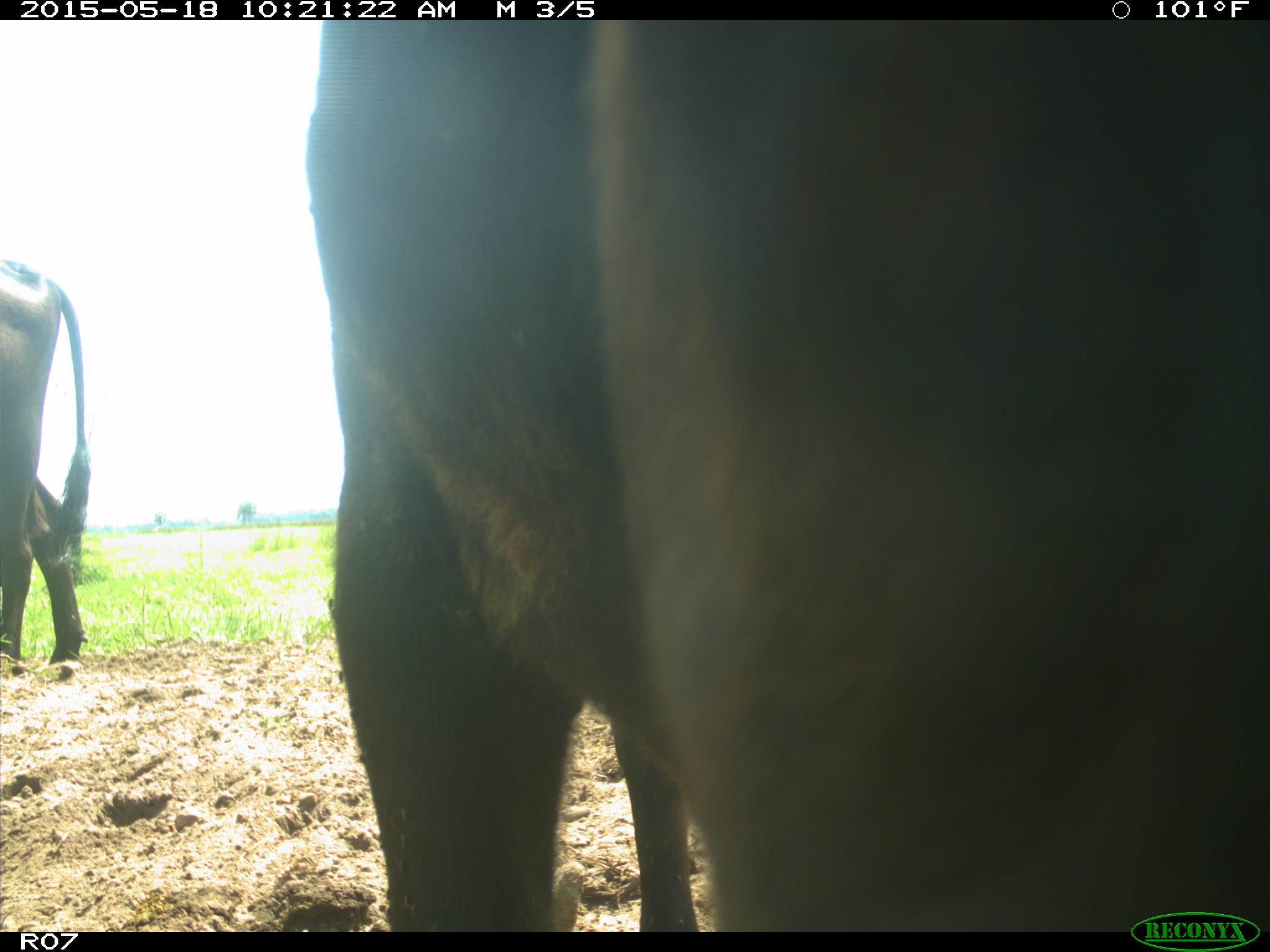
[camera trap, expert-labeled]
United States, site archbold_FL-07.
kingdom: Animalia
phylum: Chordata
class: Mammalia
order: Artiodactyla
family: Bovidae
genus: Bos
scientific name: Bos taurus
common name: domestic cow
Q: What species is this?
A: Bos taurus (domestic cow).